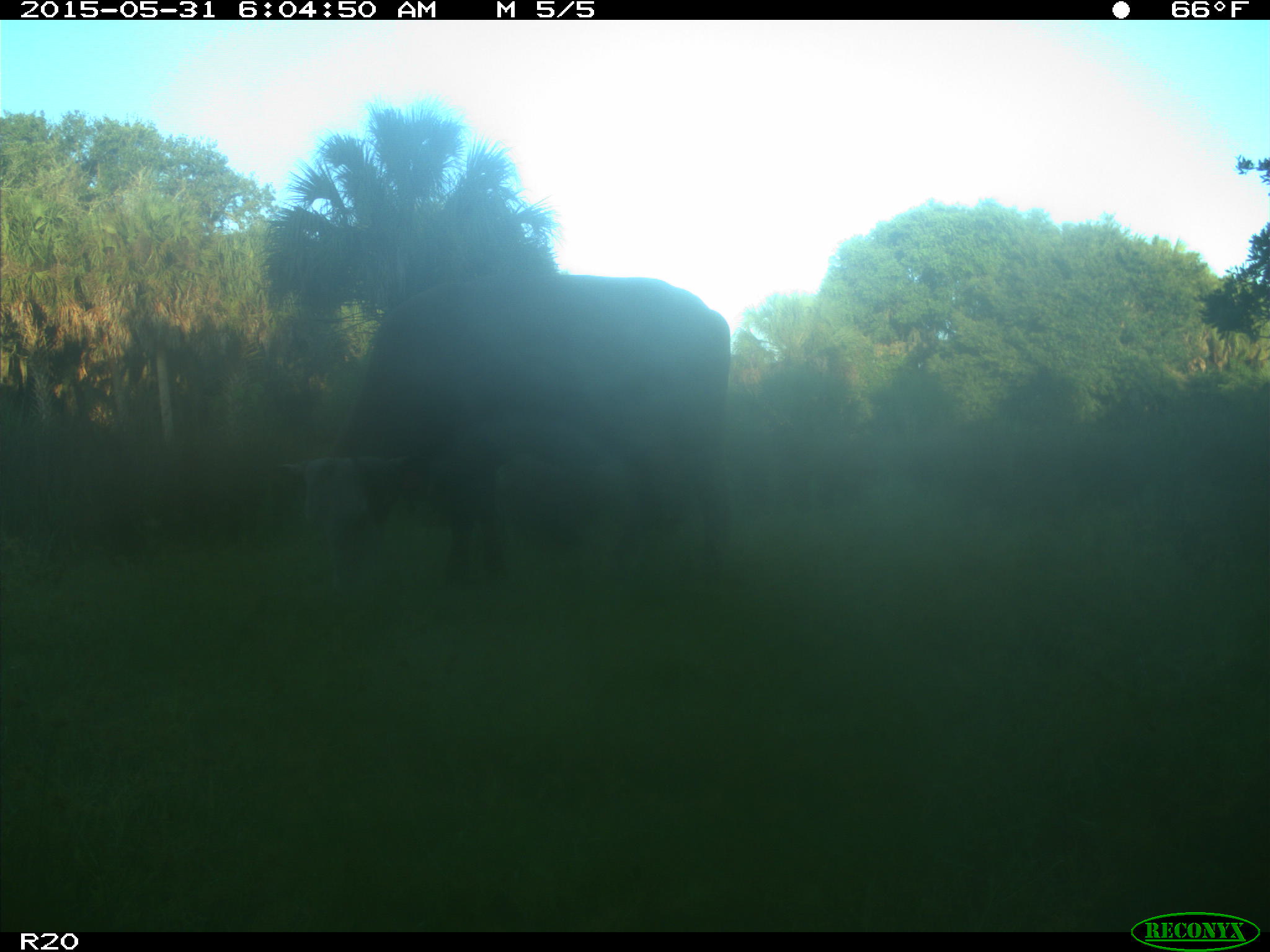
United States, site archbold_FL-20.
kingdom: Animalia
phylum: Chordata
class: Mammalia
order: Artiodactyla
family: Bovidae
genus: Bos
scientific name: Bos taurus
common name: domestic cow